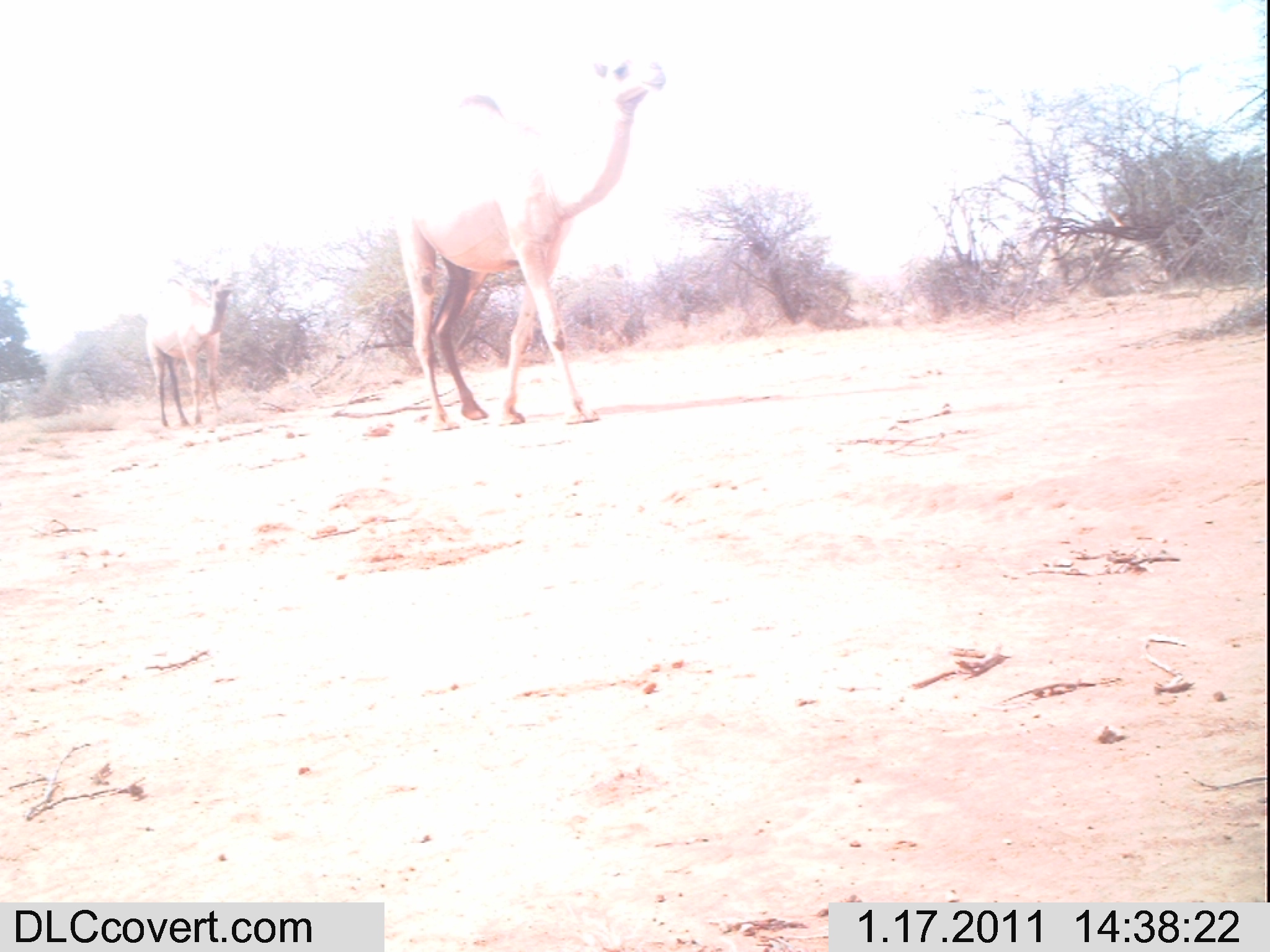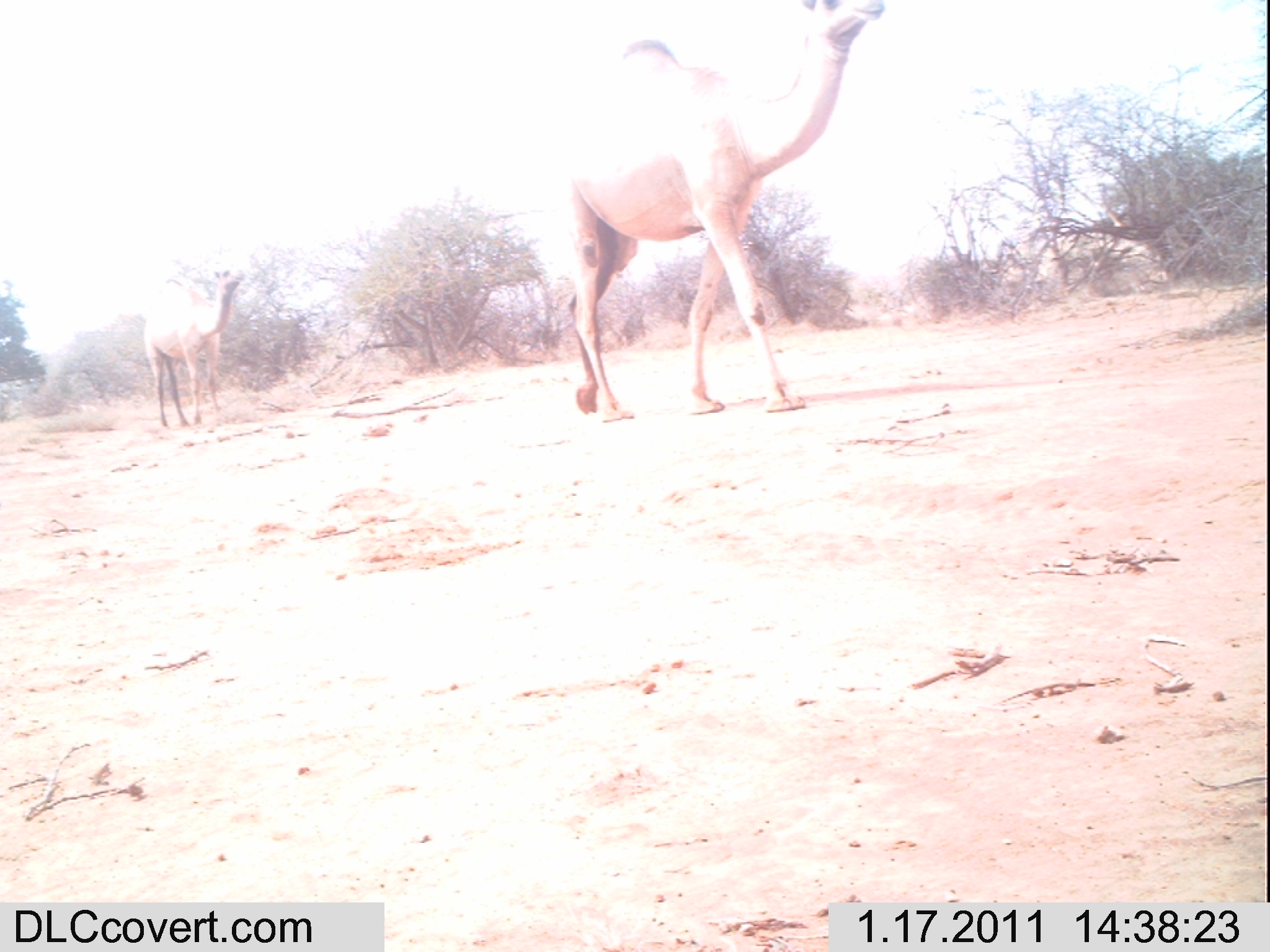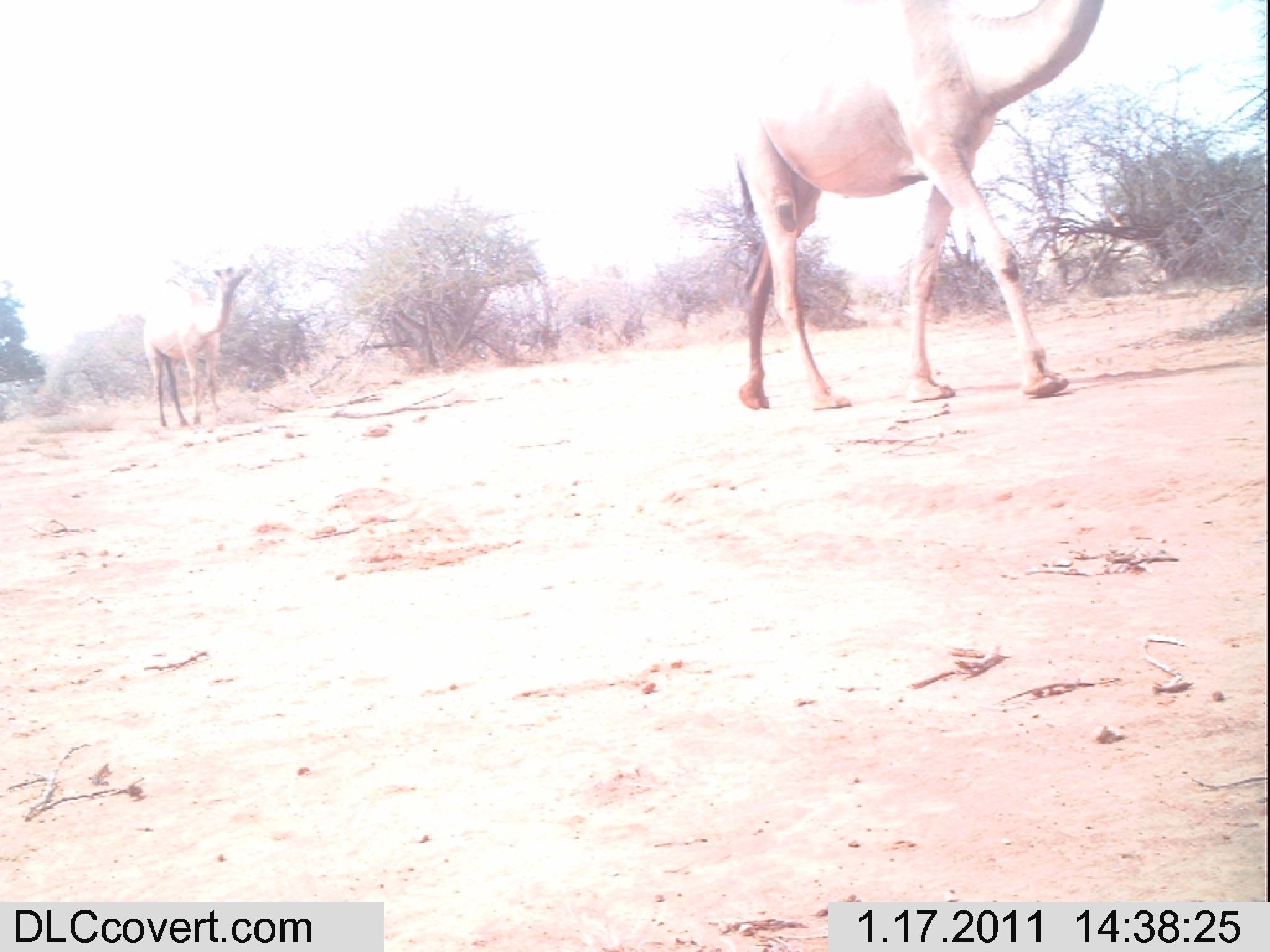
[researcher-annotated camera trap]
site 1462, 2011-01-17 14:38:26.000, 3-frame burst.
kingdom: Animalia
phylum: Chordata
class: Mammalia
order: Artiodactyla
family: Bovidae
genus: Madoqua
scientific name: Madoqua guentheri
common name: günther's dik-dik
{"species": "Madoqua guentheri (günther's dik-dik)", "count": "2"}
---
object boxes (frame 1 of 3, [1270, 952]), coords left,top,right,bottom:
madoqua guentheri: 386,51,665,424; 143,272,233,433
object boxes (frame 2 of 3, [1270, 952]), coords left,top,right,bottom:
madoqua guentheri: 559,0,890,420; 137,265,246,430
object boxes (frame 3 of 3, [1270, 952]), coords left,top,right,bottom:
madoqua guentheri: 733,0,1115,411; 143,264,258,426